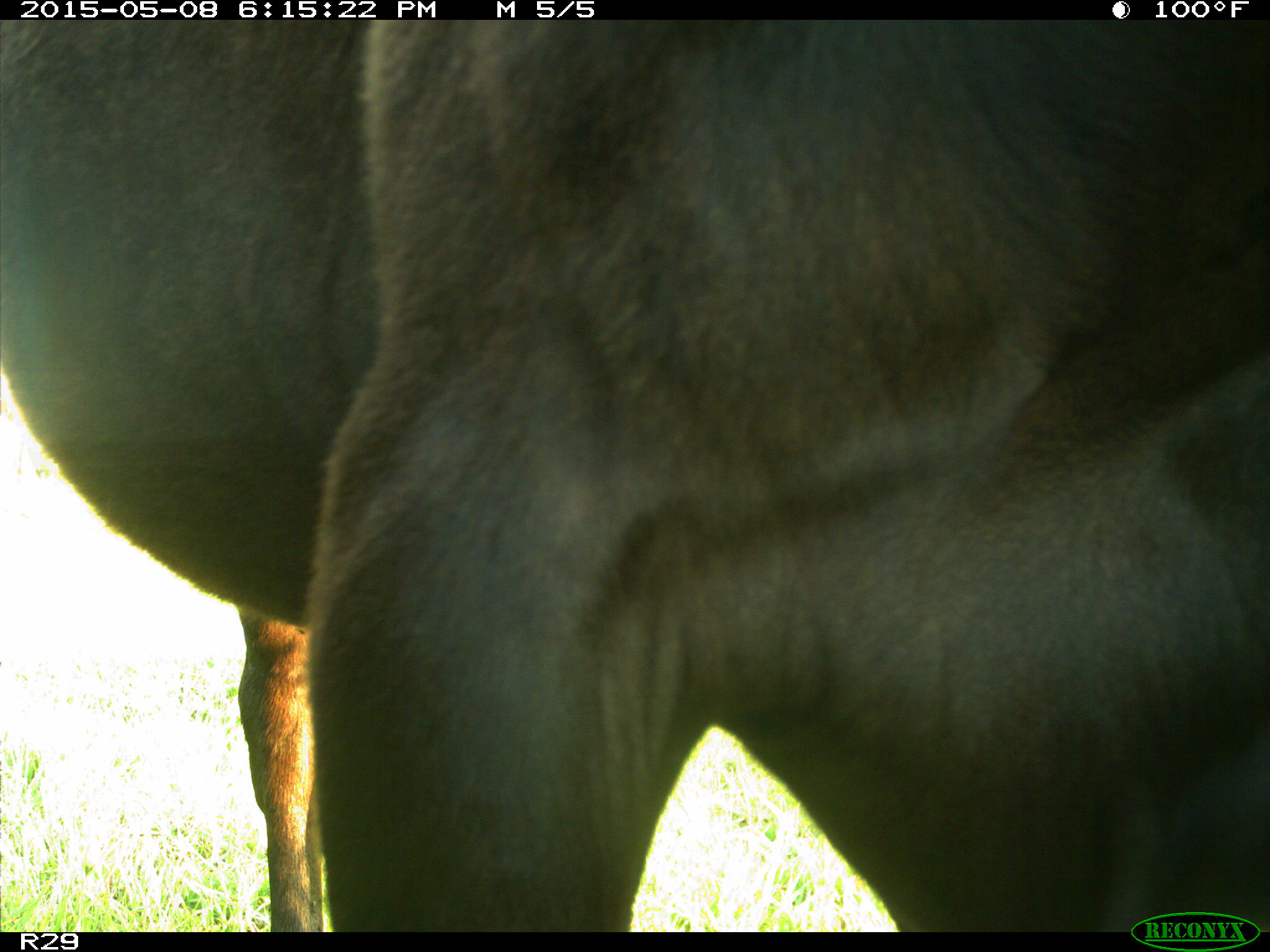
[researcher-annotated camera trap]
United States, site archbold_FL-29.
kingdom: Animalia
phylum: Chordata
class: Mammalia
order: Artiodactyla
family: Bovidae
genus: Bos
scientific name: Bos taurus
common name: domestic cow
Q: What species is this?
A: Bos taurus (domestic cow).